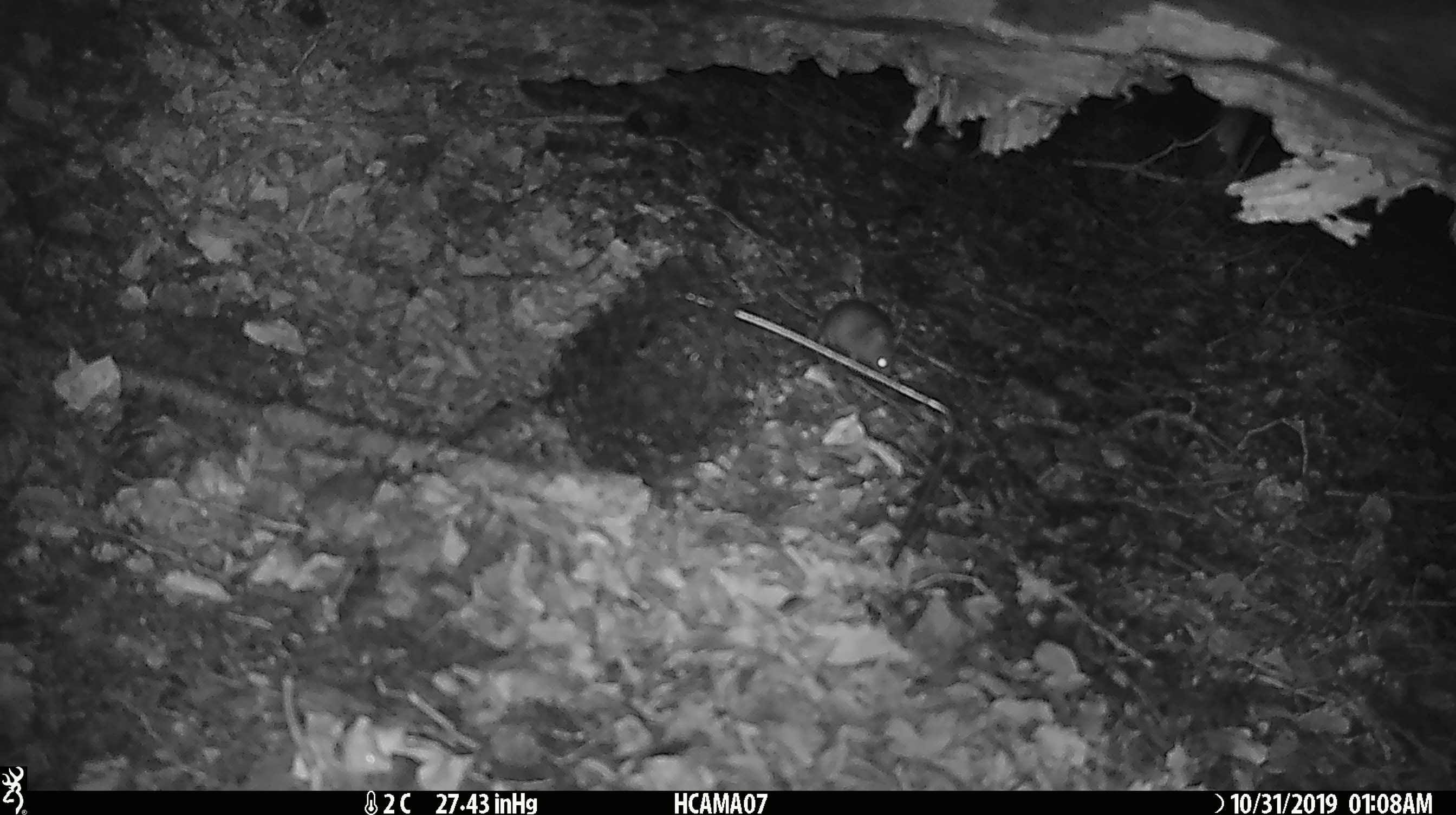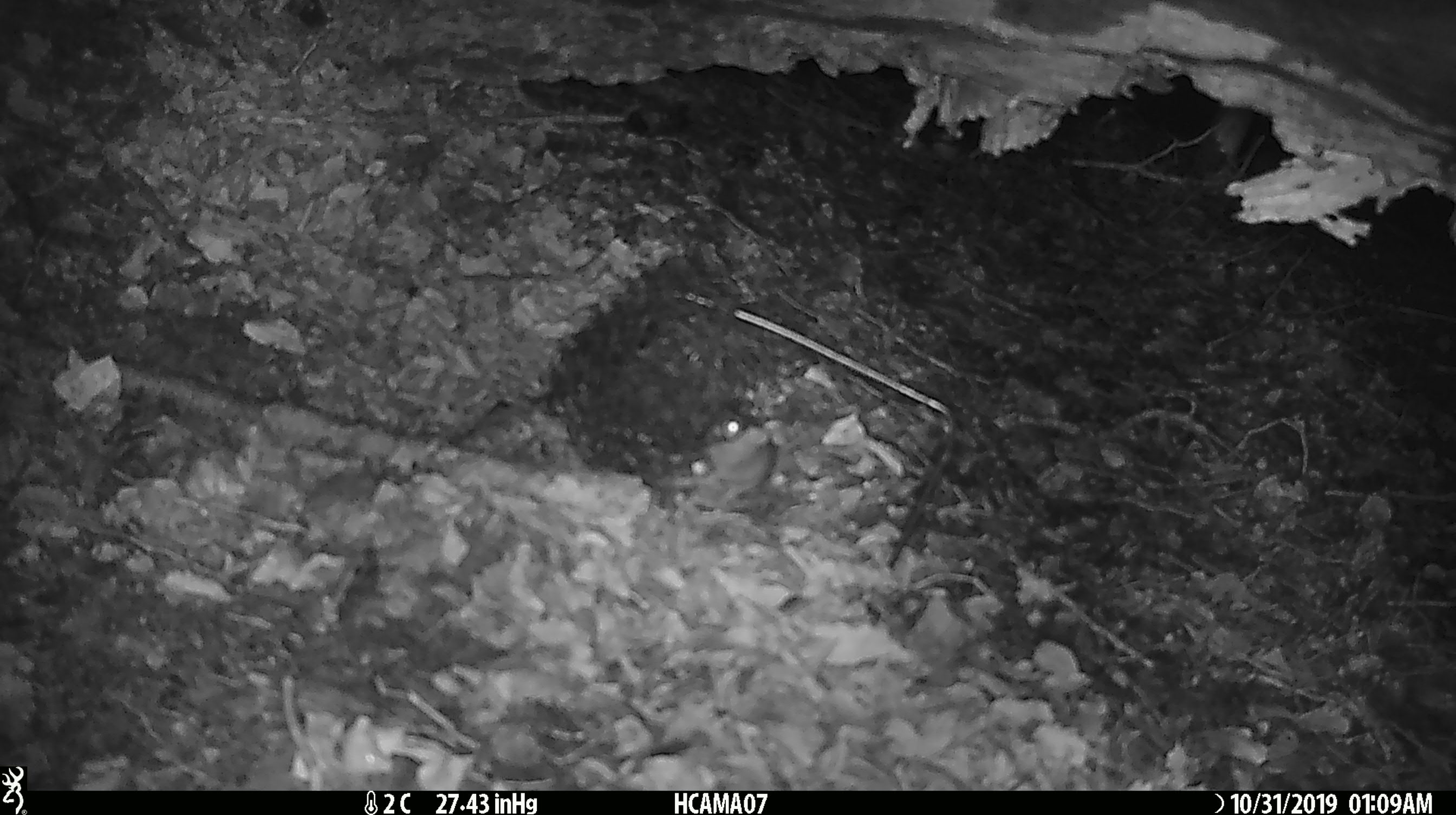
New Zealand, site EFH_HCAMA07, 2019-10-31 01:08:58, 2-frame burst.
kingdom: Animalia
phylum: Chordata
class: Mammalia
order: Rodentia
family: Muridae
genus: Mus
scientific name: Mus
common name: mouse